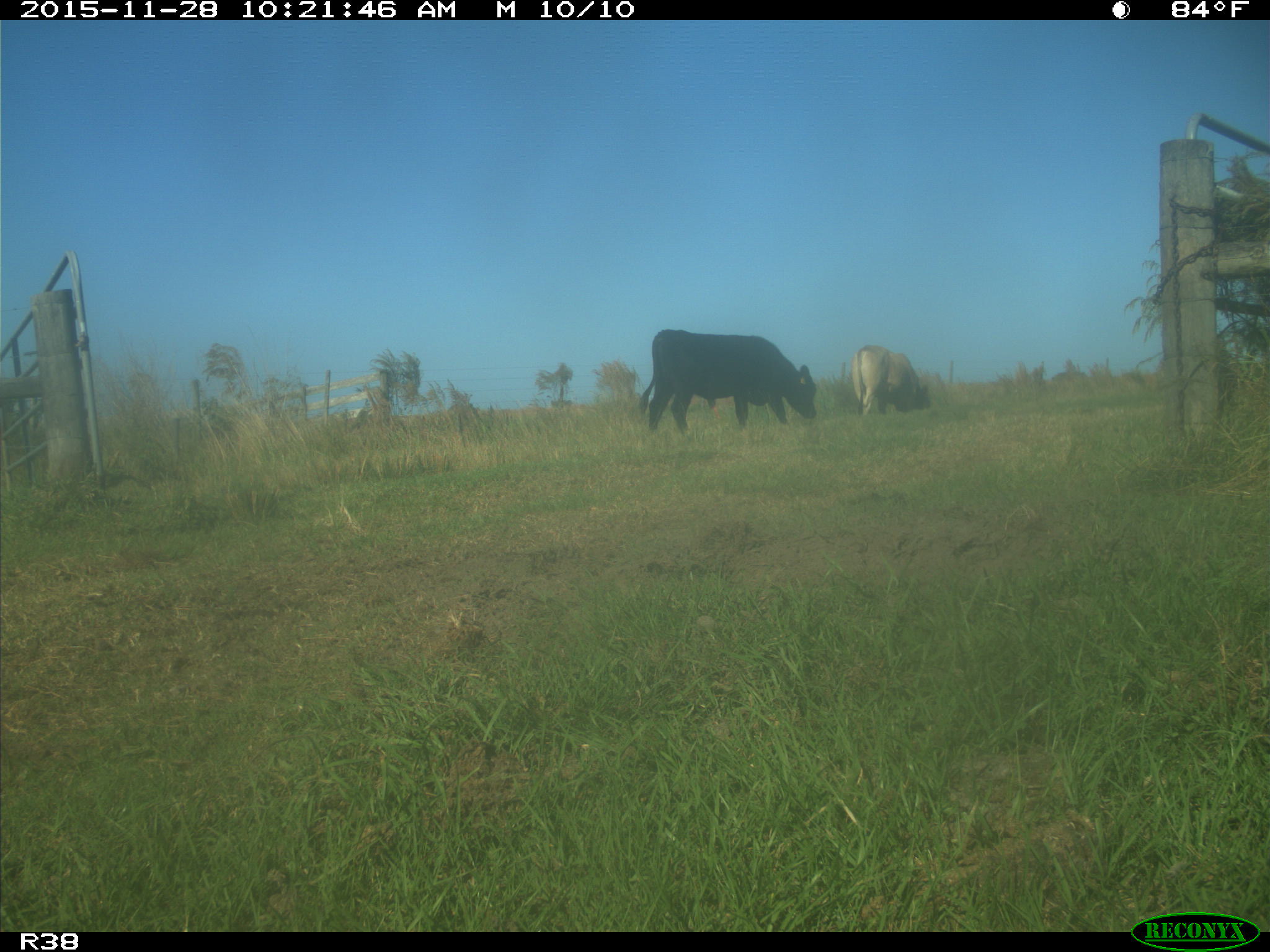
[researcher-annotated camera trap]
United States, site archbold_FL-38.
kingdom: Animalia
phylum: Chordata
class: Mammalia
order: Artiodactyla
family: Bovidae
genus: Bos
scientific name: Bos taurus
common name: domestic cow